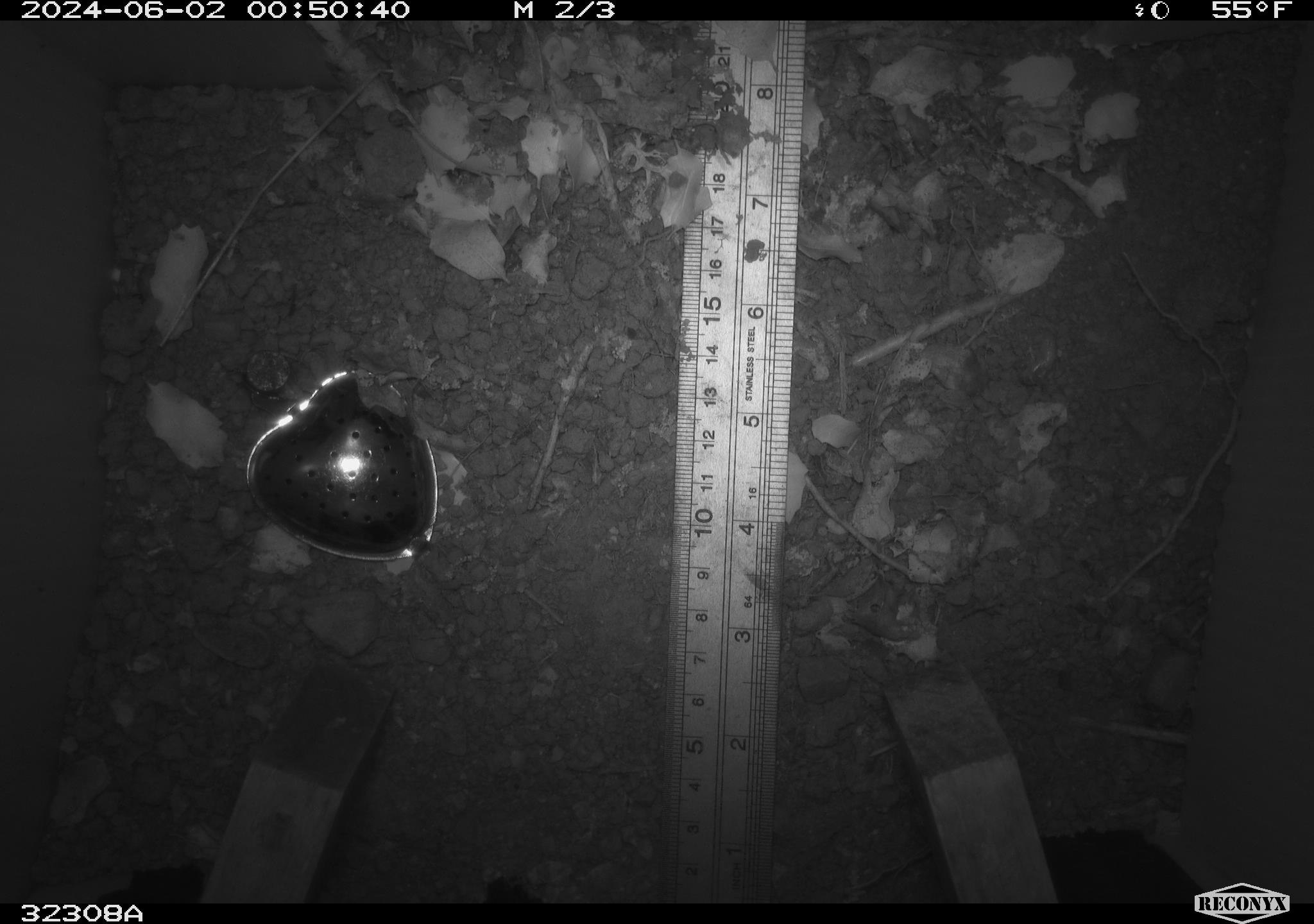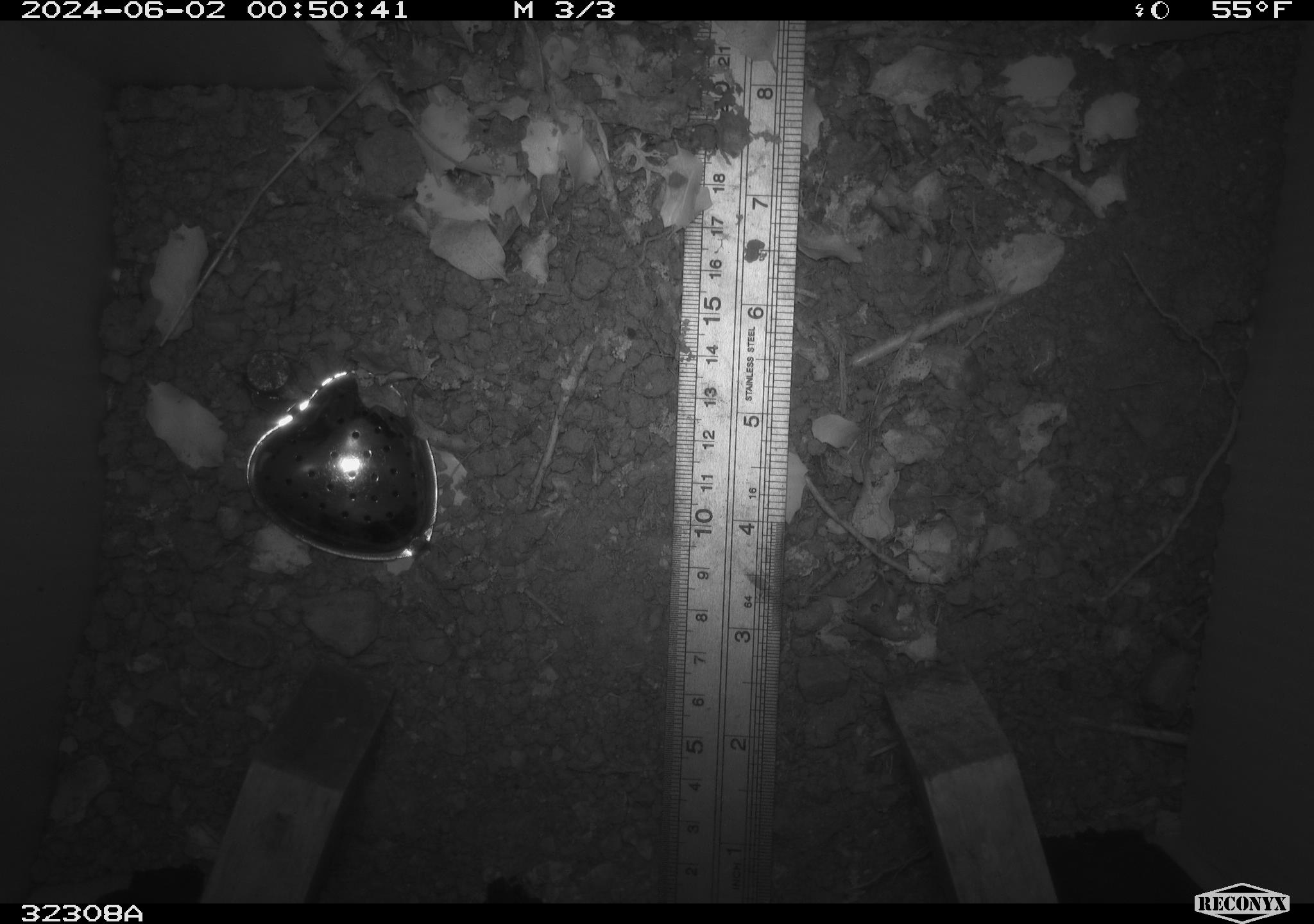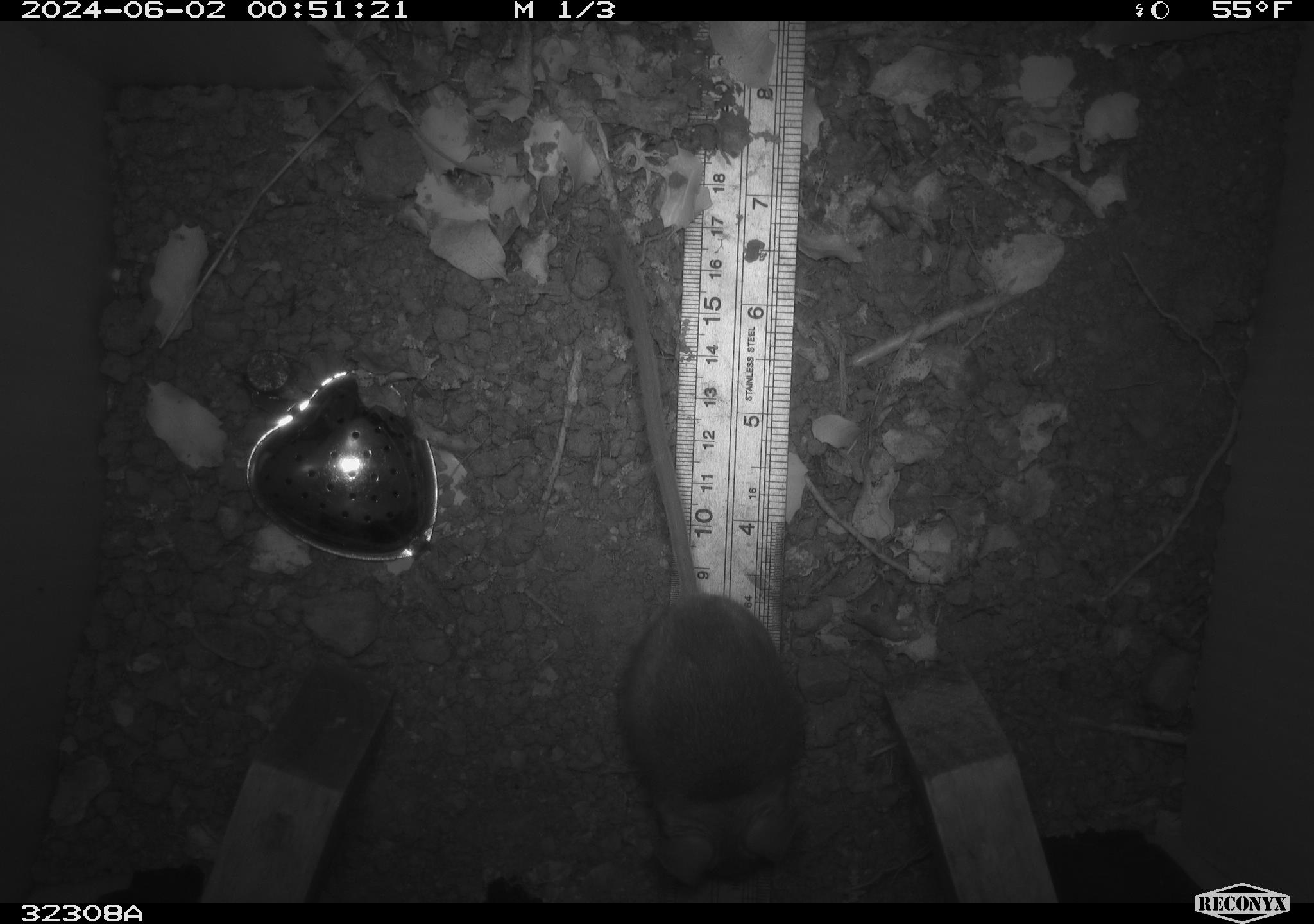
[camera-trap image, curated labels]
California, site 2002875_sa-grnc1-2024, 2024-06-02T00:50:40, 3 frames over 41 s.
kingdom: Animalia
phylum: Chordata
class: Mammalia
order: Rodentia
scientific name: Rodentia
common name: rodent